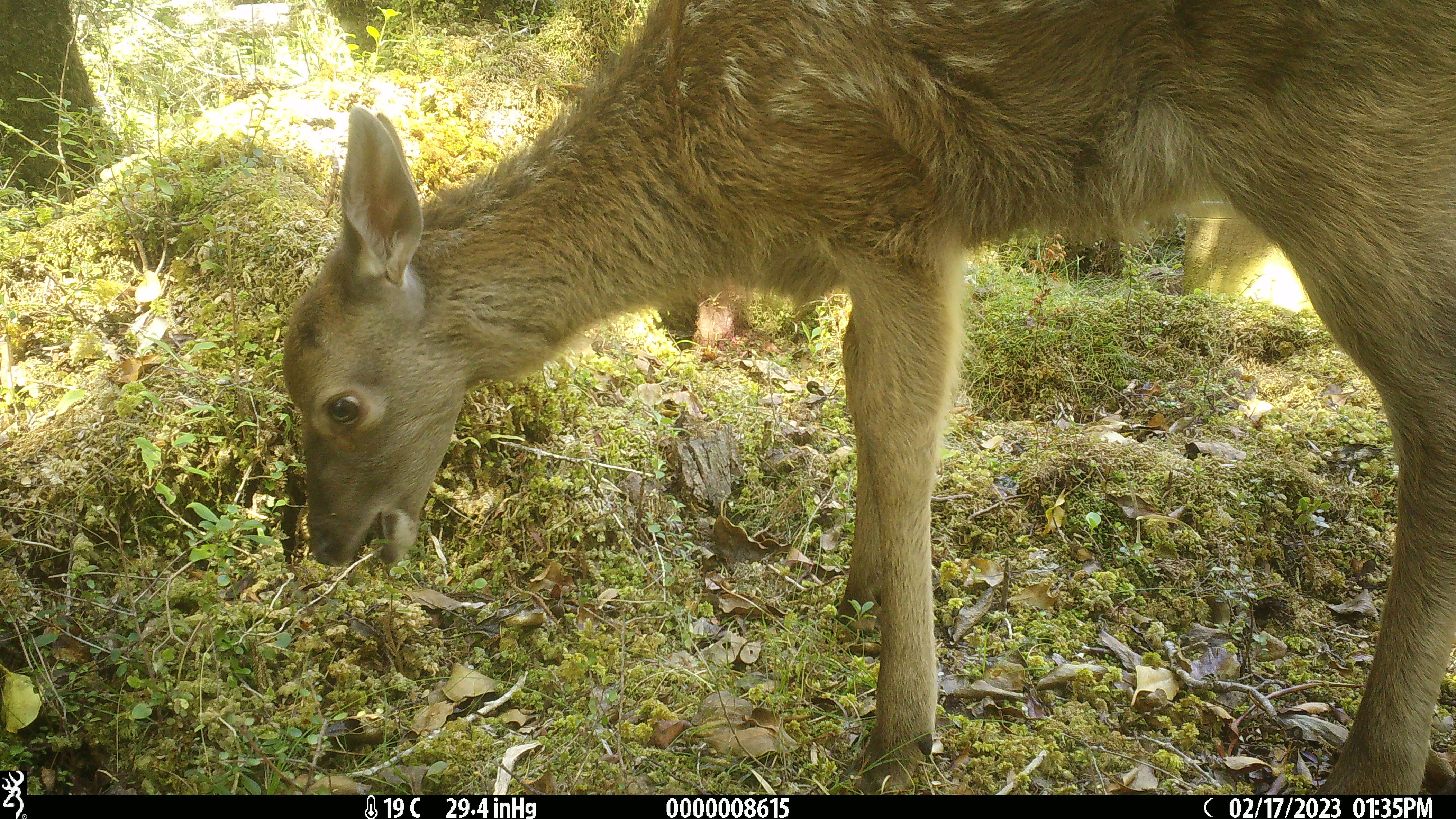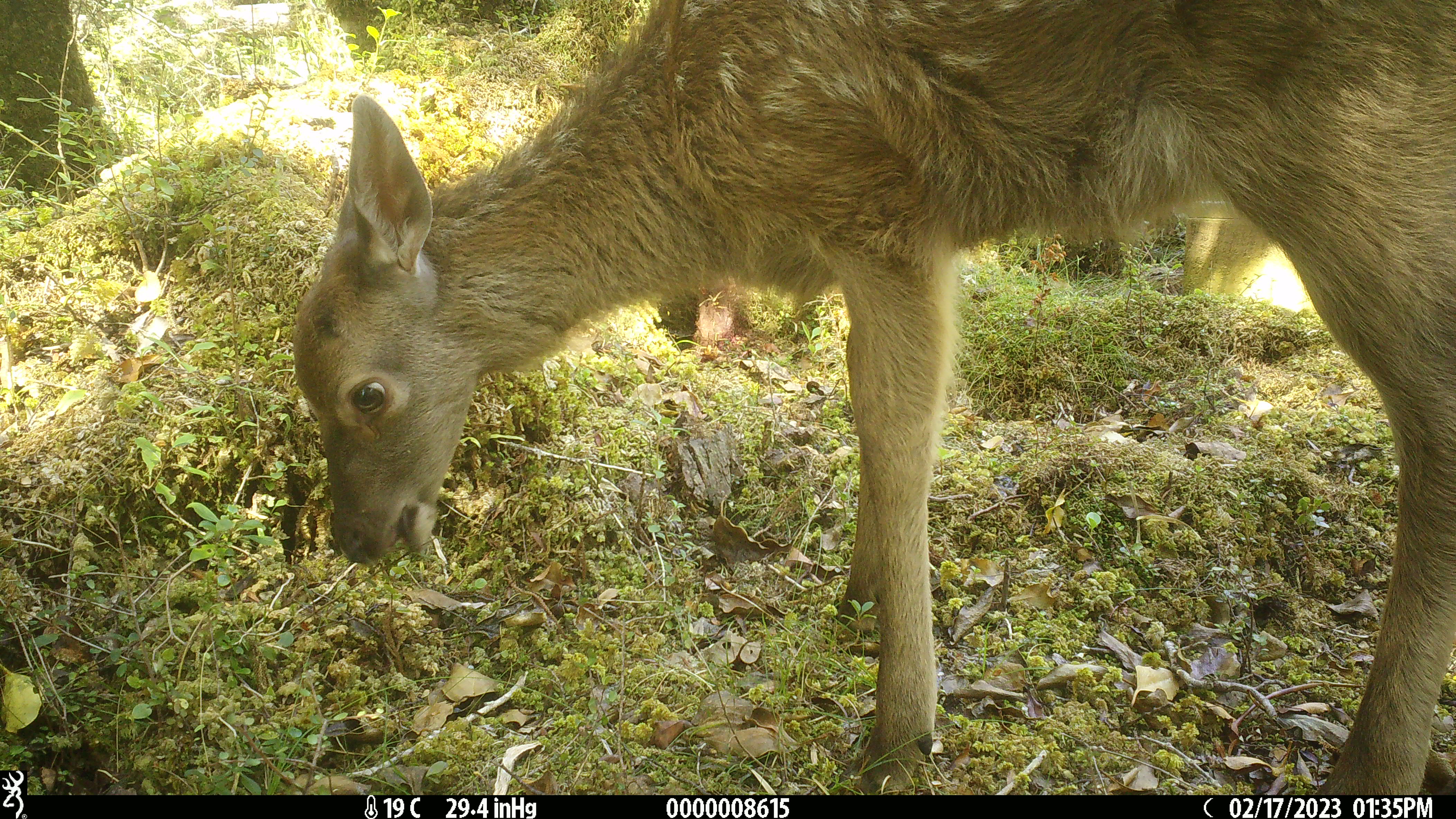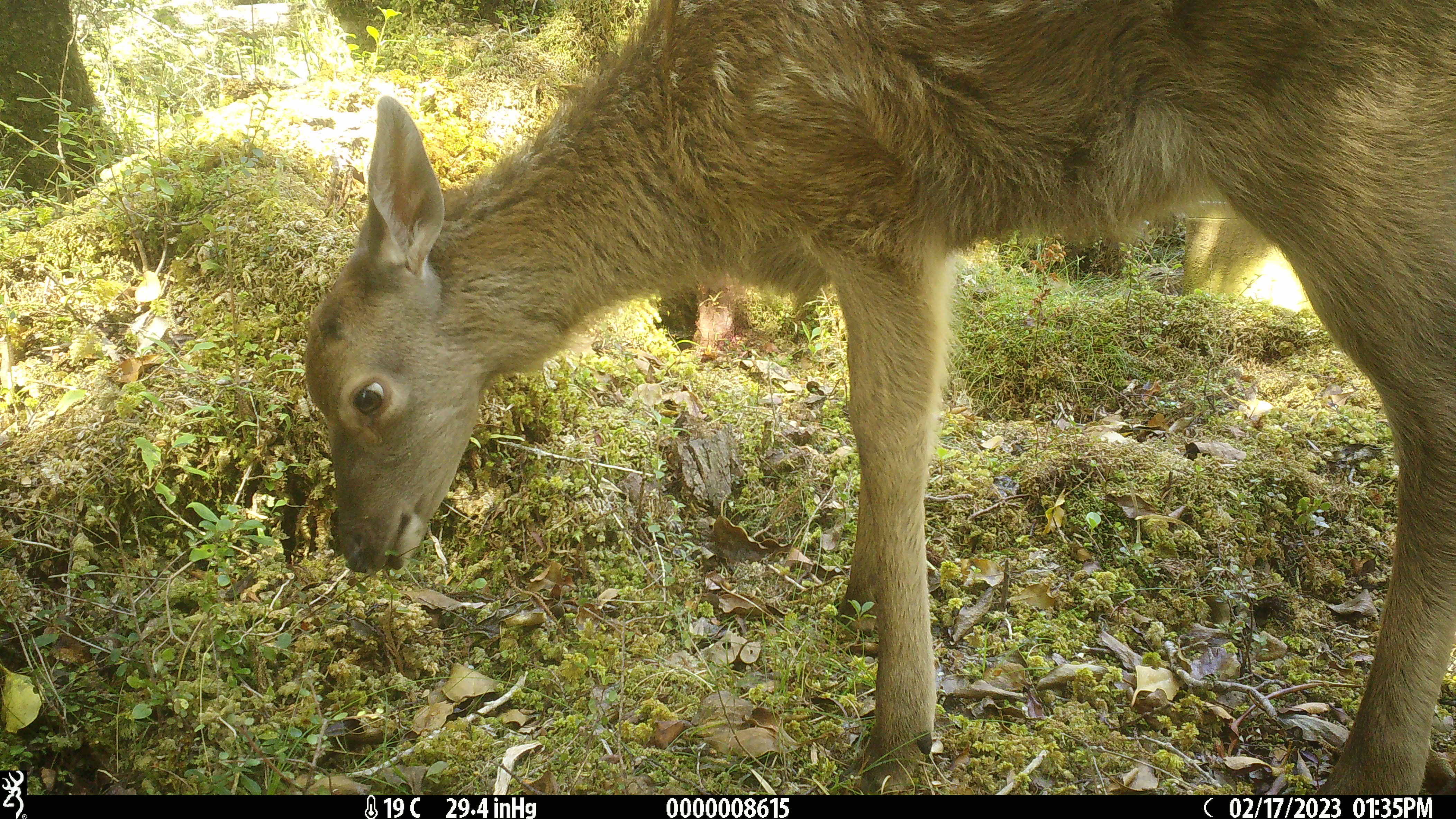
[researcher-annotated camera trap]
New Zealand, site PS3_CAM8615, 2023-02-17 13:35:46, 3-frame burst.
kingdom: Animalia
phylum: Chordata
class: Mammalia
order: Artiodactyla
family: Cervidae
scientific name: Cervidae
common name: deer